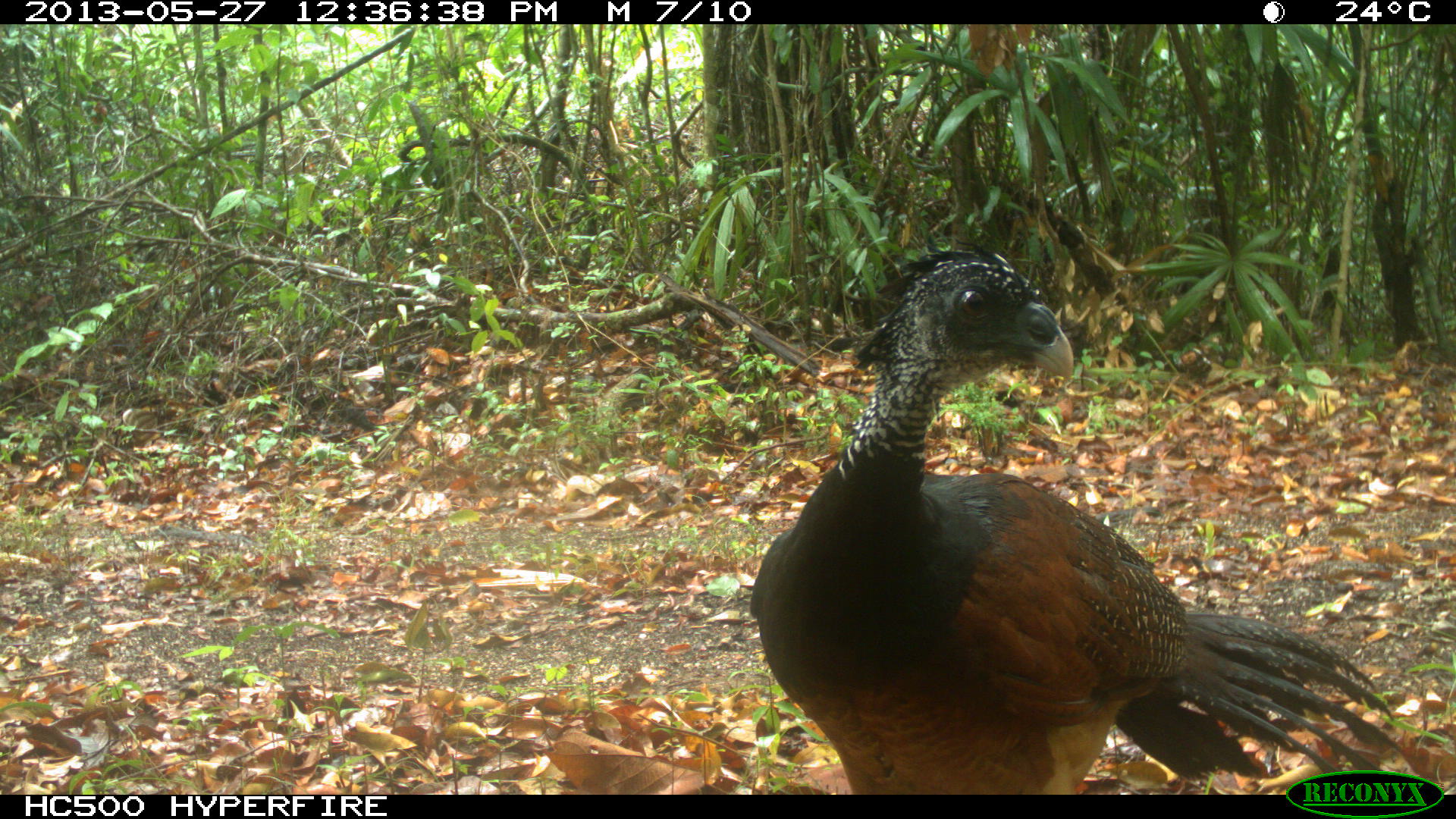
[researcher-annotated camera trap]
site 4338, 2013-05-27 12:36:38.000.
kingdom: Animalia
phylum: Chordata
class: Aves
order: Galliformes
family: Cracidae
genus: Crax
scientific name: Crax rubra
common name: great curassow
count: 2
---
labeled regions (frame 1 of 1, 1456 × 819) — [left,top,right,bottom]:
crax rubra: [744,235,1408,795]